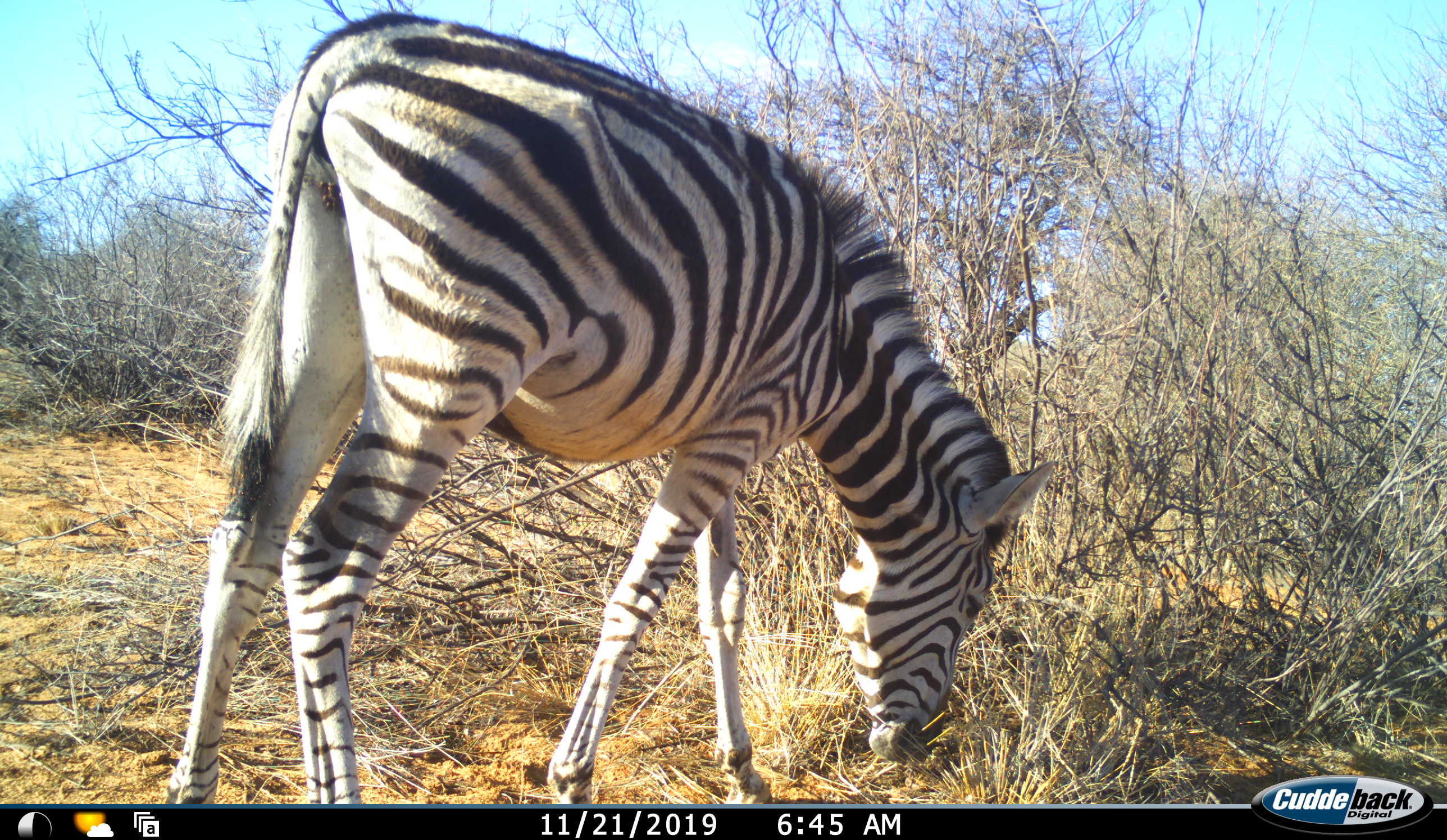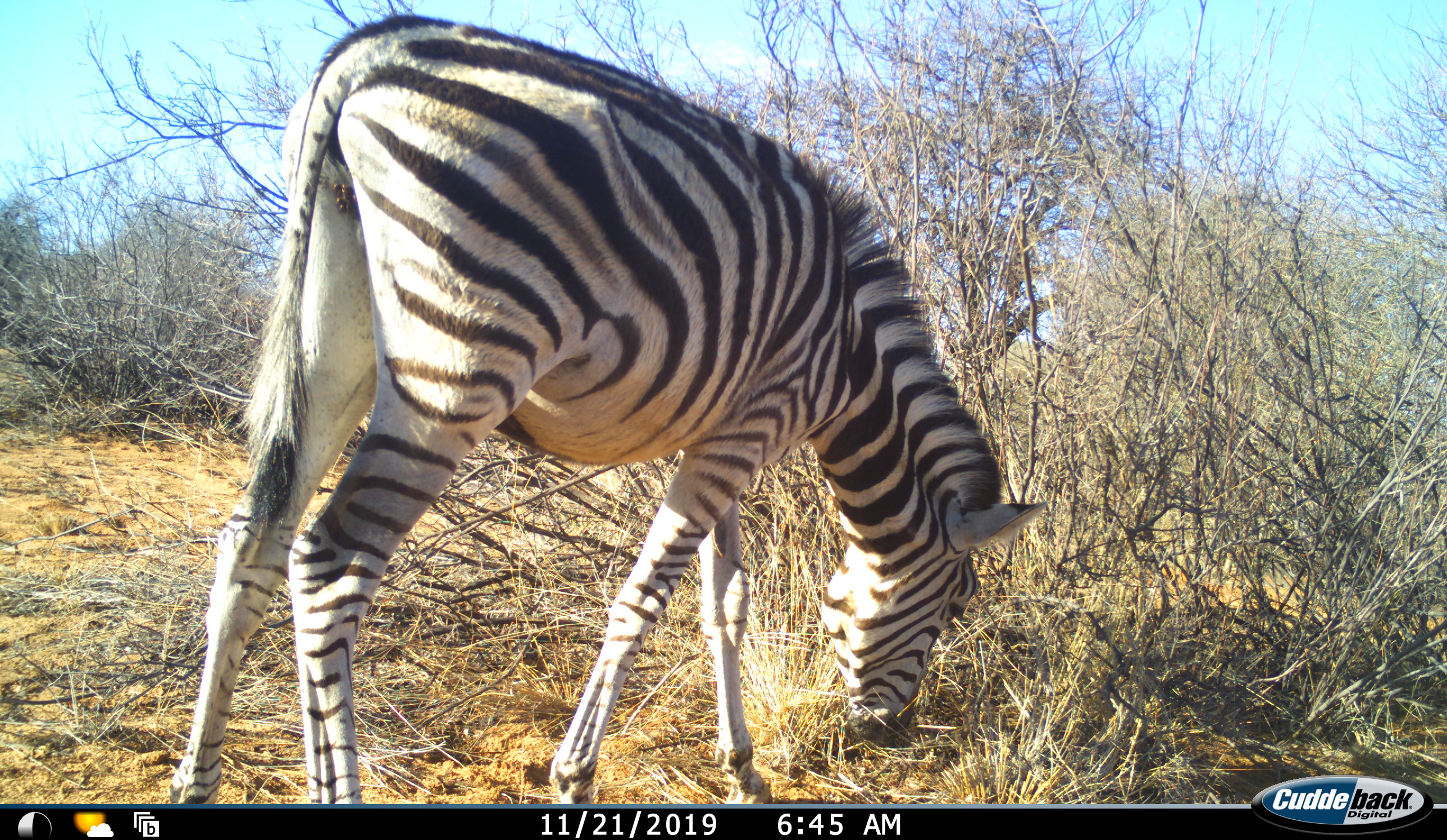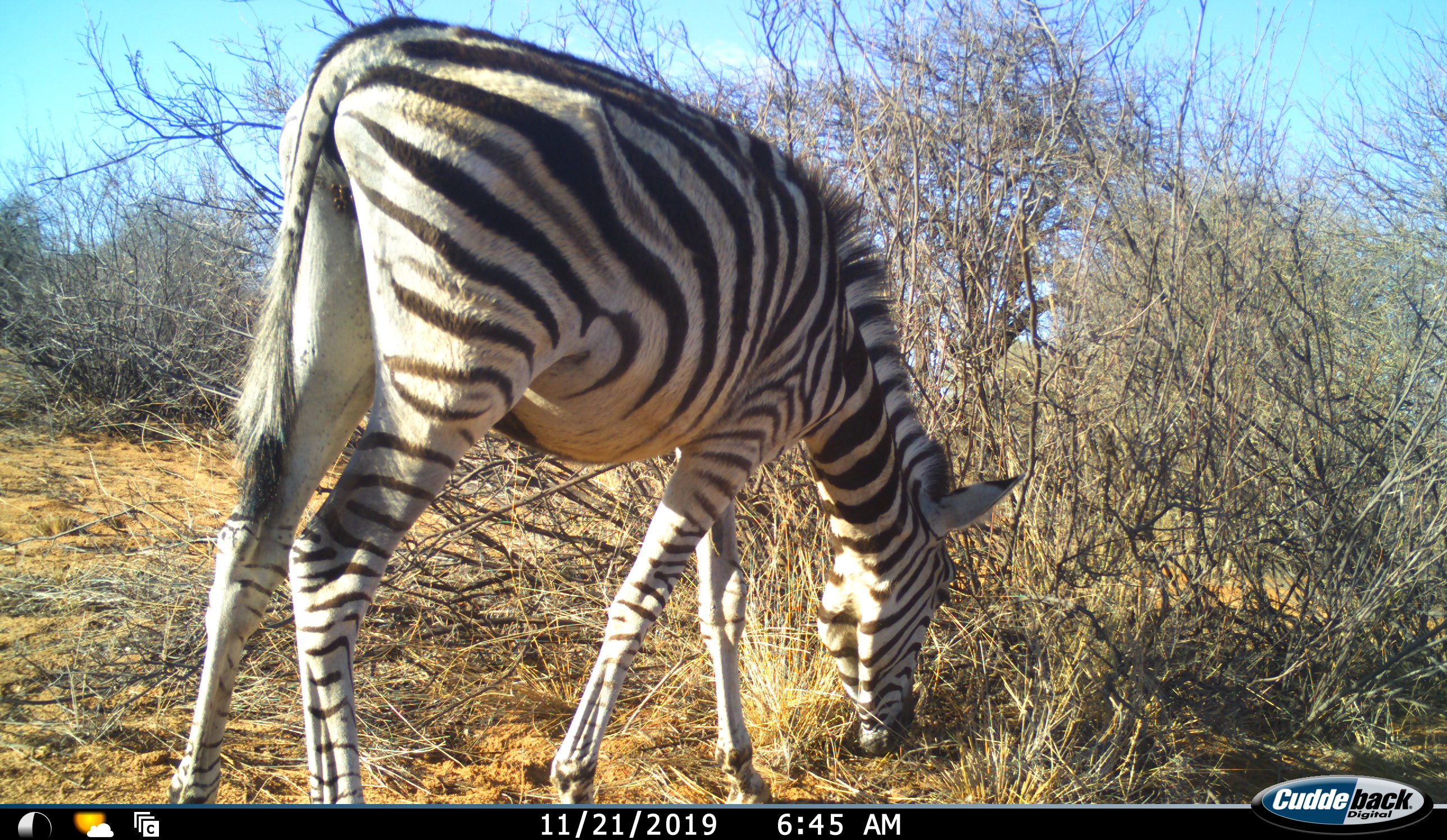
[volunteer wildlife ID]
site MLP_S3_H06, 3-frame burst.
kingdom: Animalia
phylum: Chordata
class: Mammalia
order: Perissodactyla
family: Equidae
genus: Equus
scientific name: Equus quagga burchellii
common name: burchell's zebra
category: zebraburchells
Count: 1.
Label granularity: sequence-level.